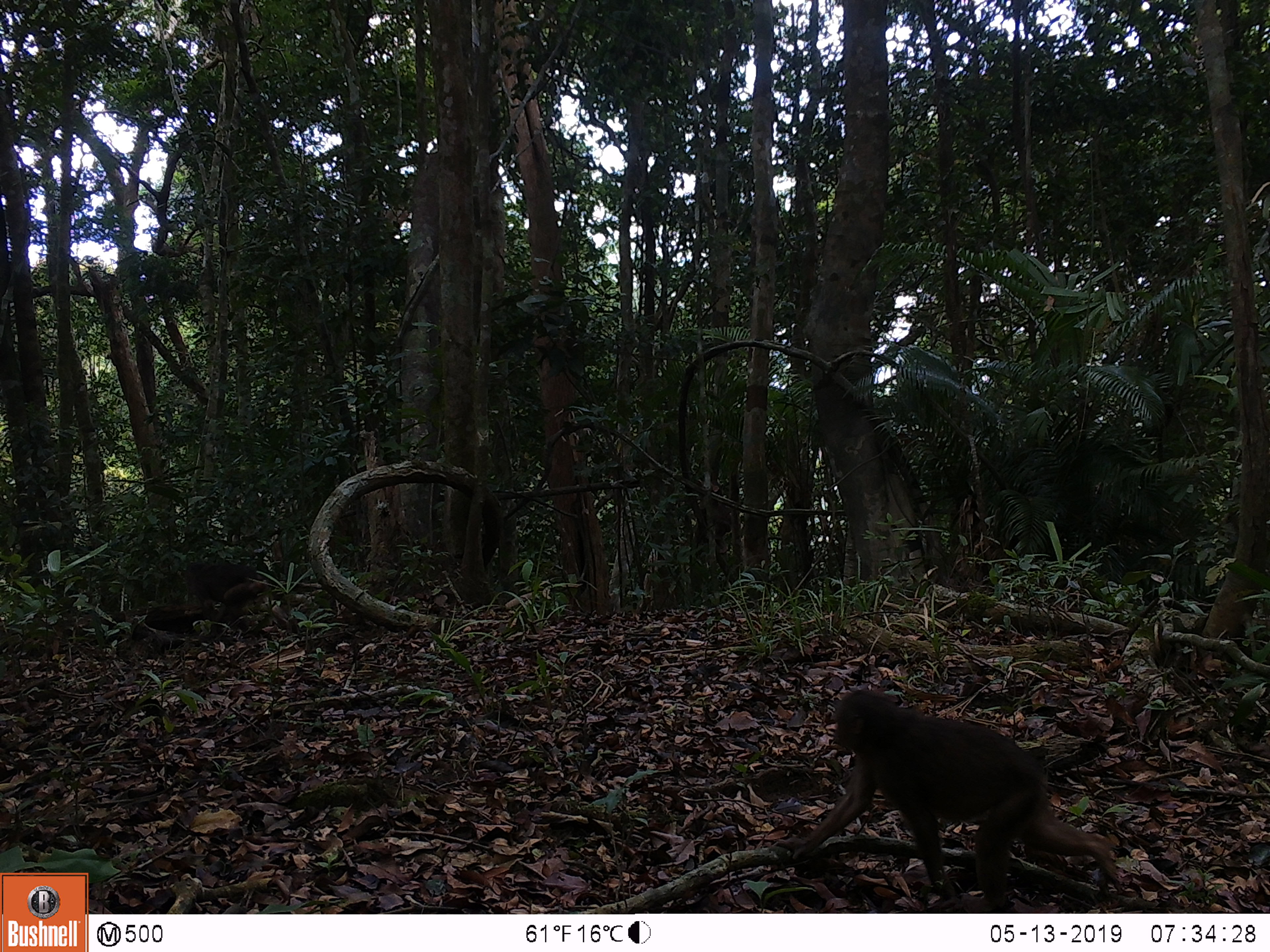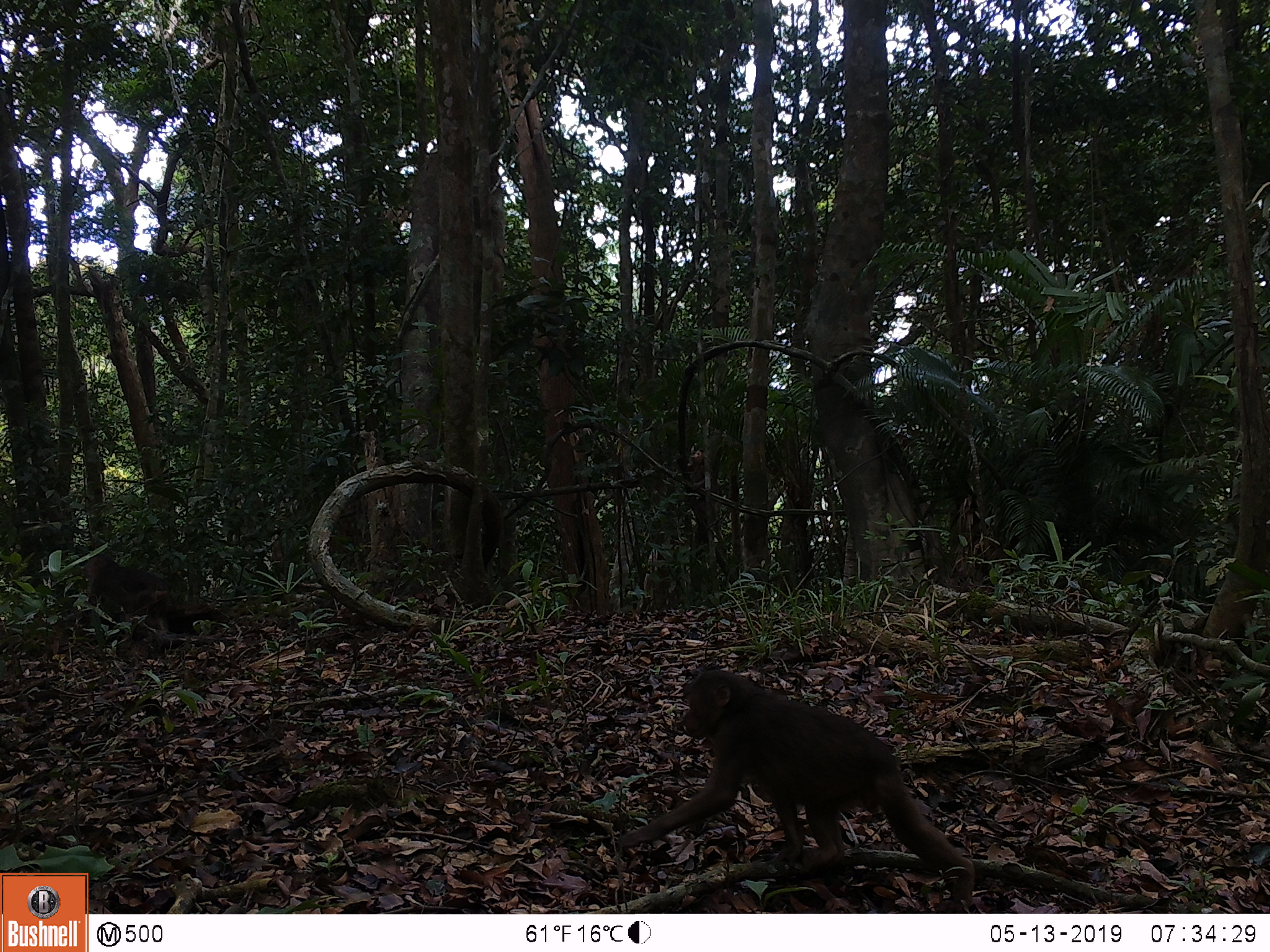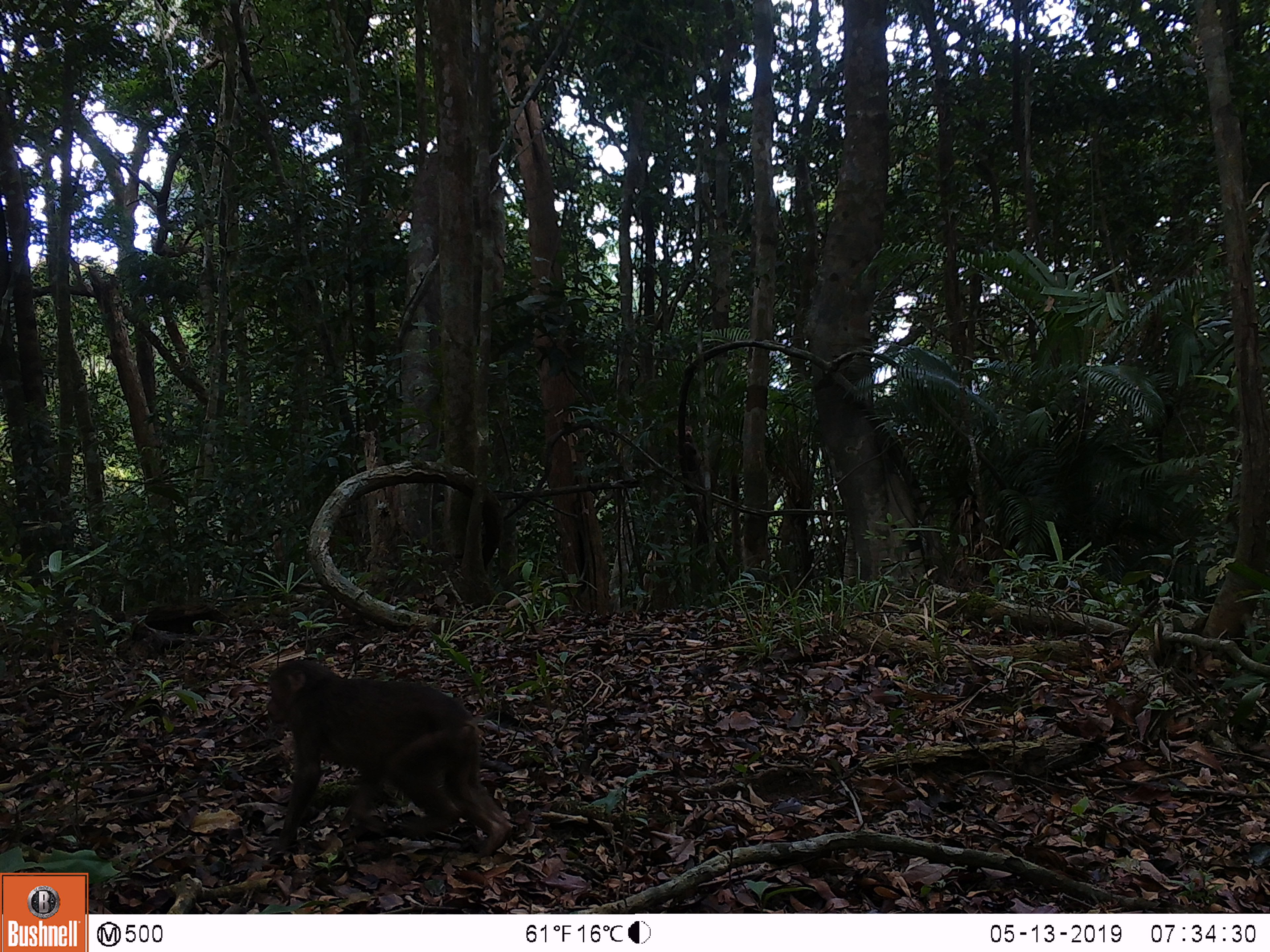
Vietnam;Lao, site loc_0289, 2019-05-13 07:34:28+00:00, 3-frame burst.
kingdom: Animalia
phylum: Chordata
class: Mammalia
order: Primates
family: Cercopithecidae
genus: Macaca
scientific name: Macaca arctoides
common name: stump-tailed macaque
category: stump tailed macaque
Stump tailed macaque (stump-tailed macaque) (Macaca arctoides). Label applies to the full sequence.